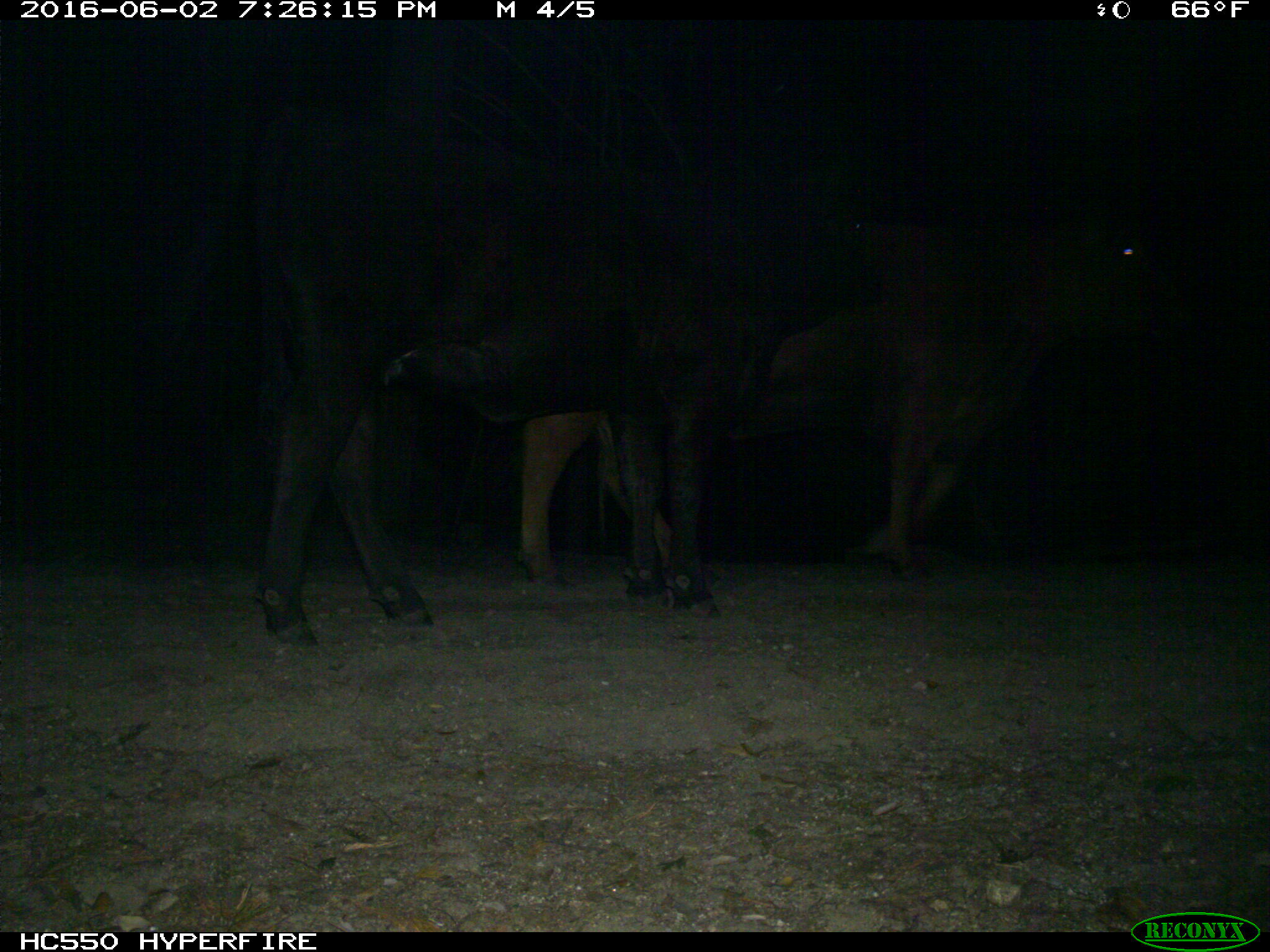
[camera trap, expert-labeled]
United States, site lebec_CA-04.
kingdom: Animalia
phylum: Chordata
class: Mammalia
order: Artiodactyla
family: Bovidae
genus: Bos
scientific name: Bos taurus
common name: domestic cow